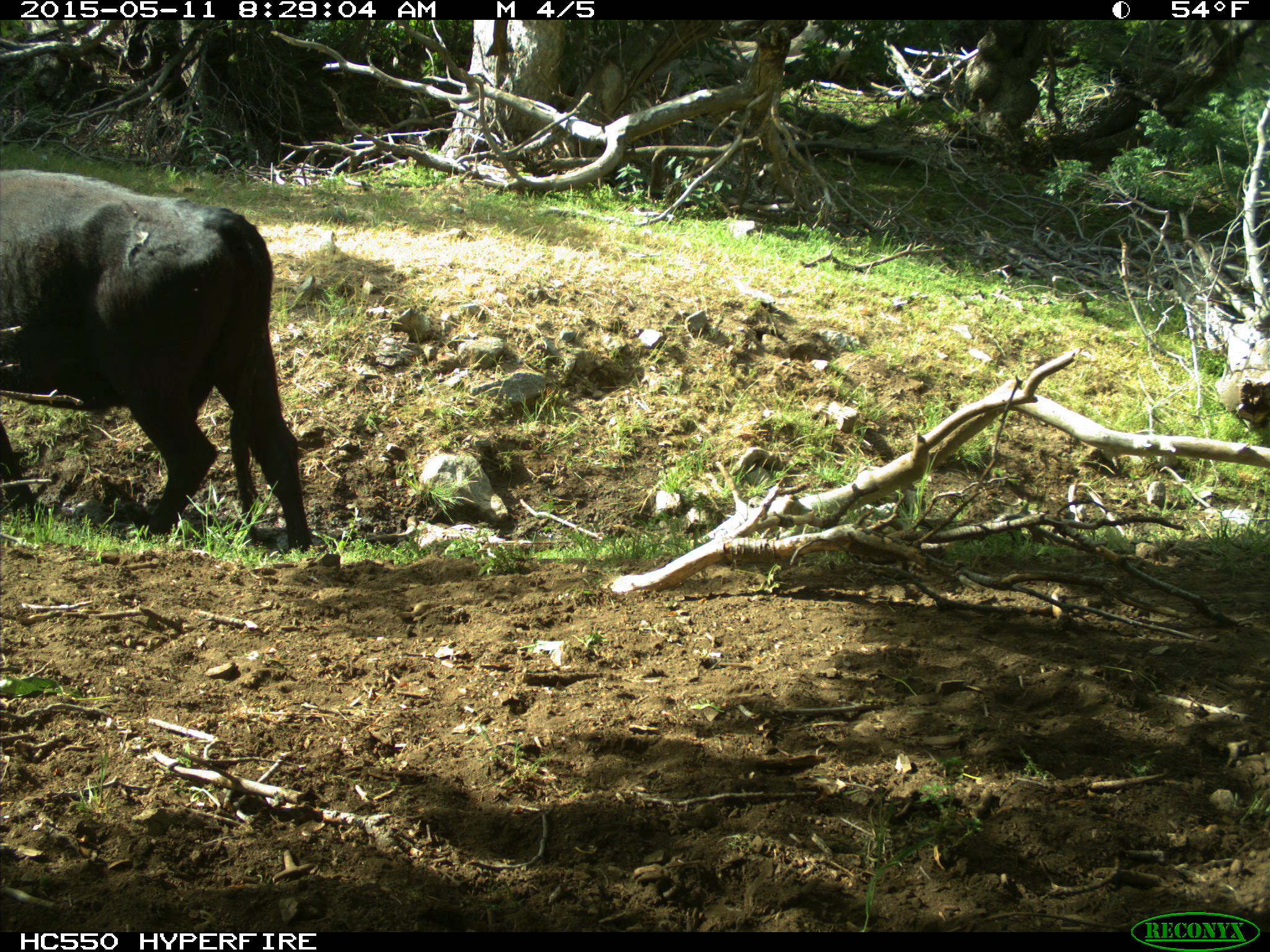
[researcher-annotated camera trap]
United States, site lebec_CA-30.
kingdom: Animalia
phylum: Chordata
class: Mammalia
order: Artiodactyla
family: Bovidae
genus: Bos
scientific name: Bos taurus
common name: domestic cow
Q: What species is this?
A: Bos taurus (domestic cow).